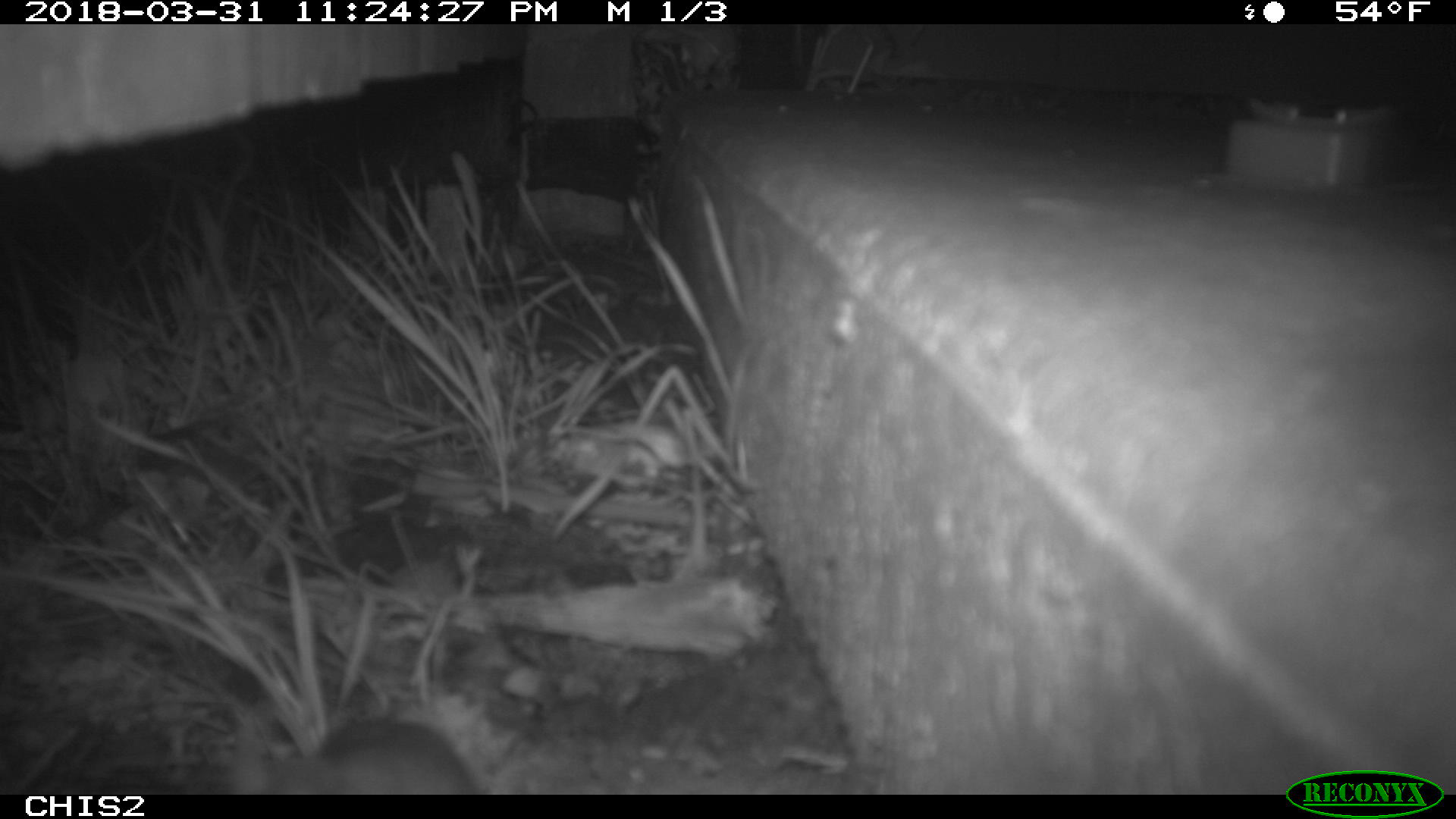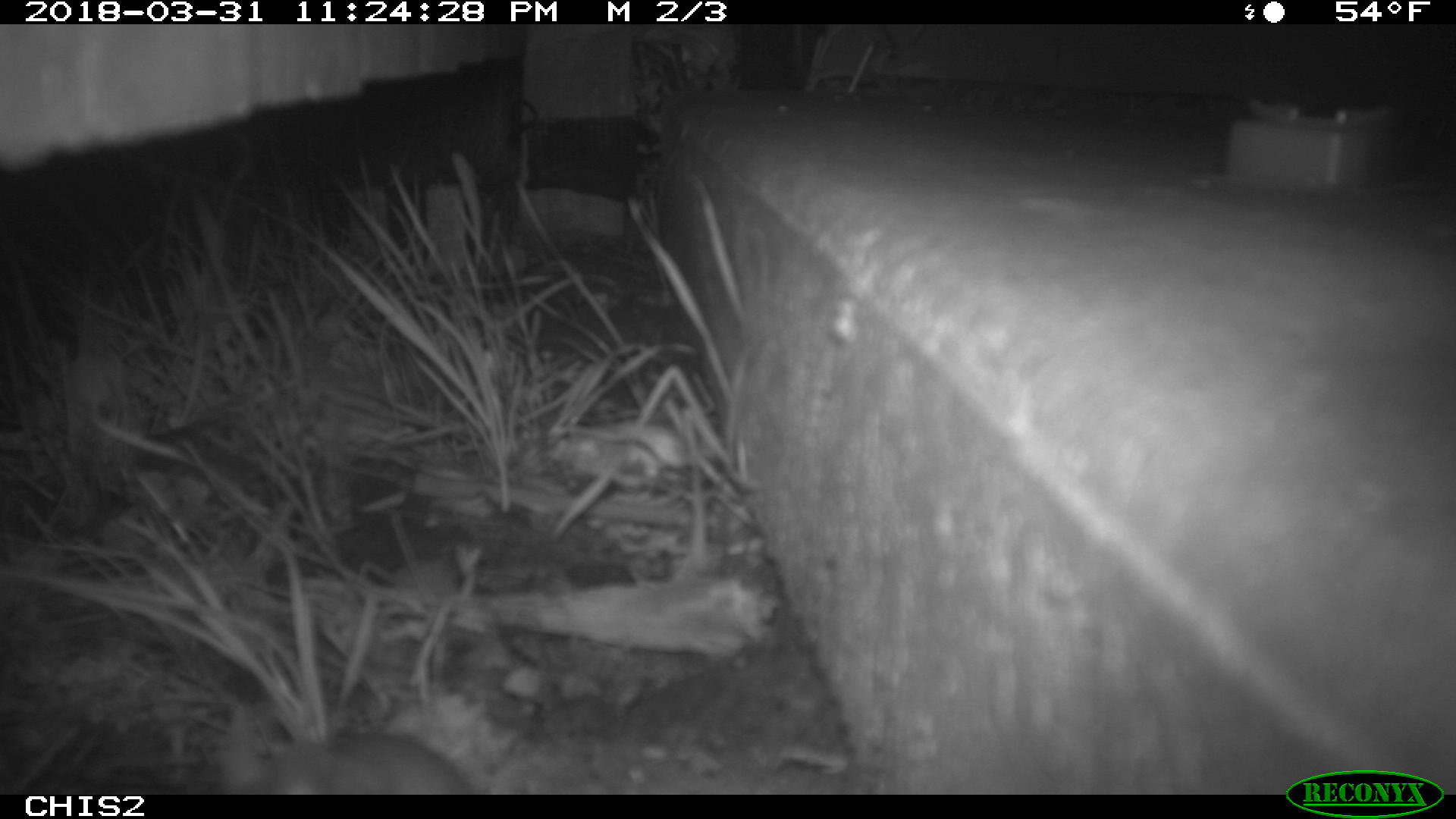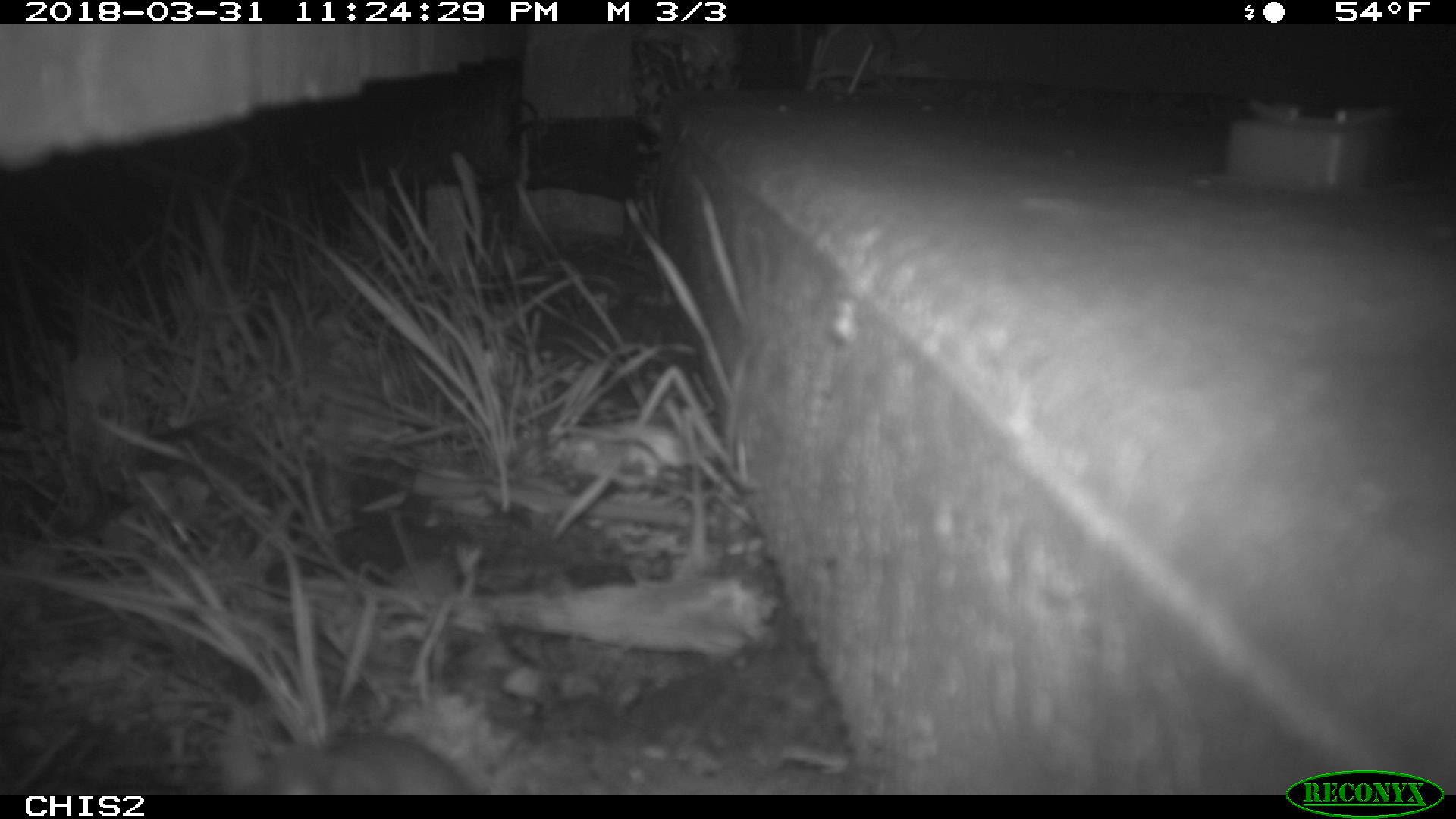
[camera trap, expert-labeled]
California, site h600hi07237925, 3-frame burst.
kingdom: Animalia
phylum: Chordata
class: Mammalia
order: Rodentia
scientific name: Rodentia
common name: rodent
Rodent (Rodentia).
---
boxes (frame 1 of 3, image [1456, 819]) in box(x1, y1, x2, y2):
rodent: box(231, 717, 479, 792)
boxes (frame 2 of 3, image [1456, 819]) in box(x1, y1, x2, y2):
rodent: box(219, 714, 471, 794)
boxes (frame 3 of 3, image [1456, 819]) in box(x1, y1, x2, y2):
rodent: box(215, 712, 473, 794)